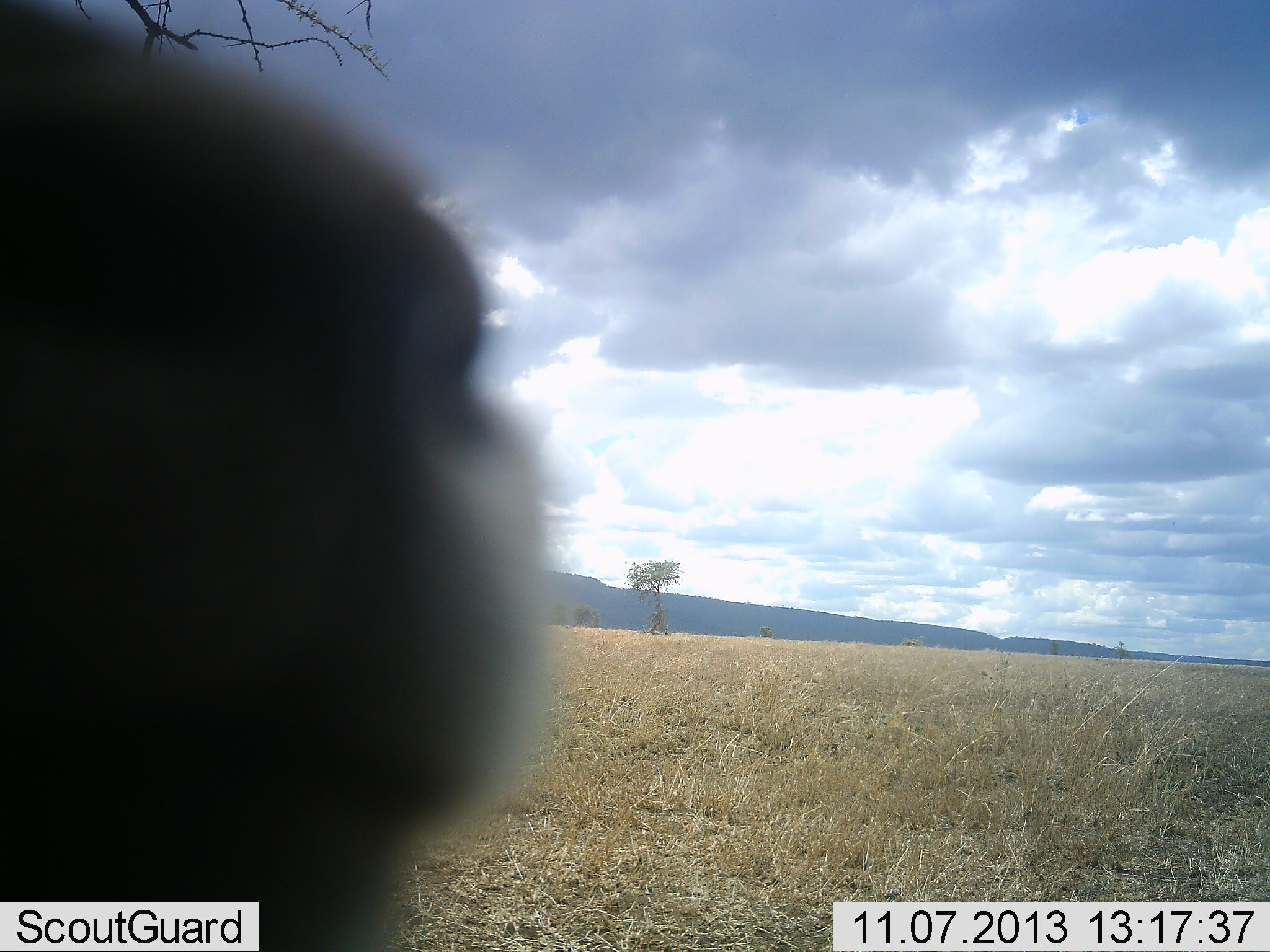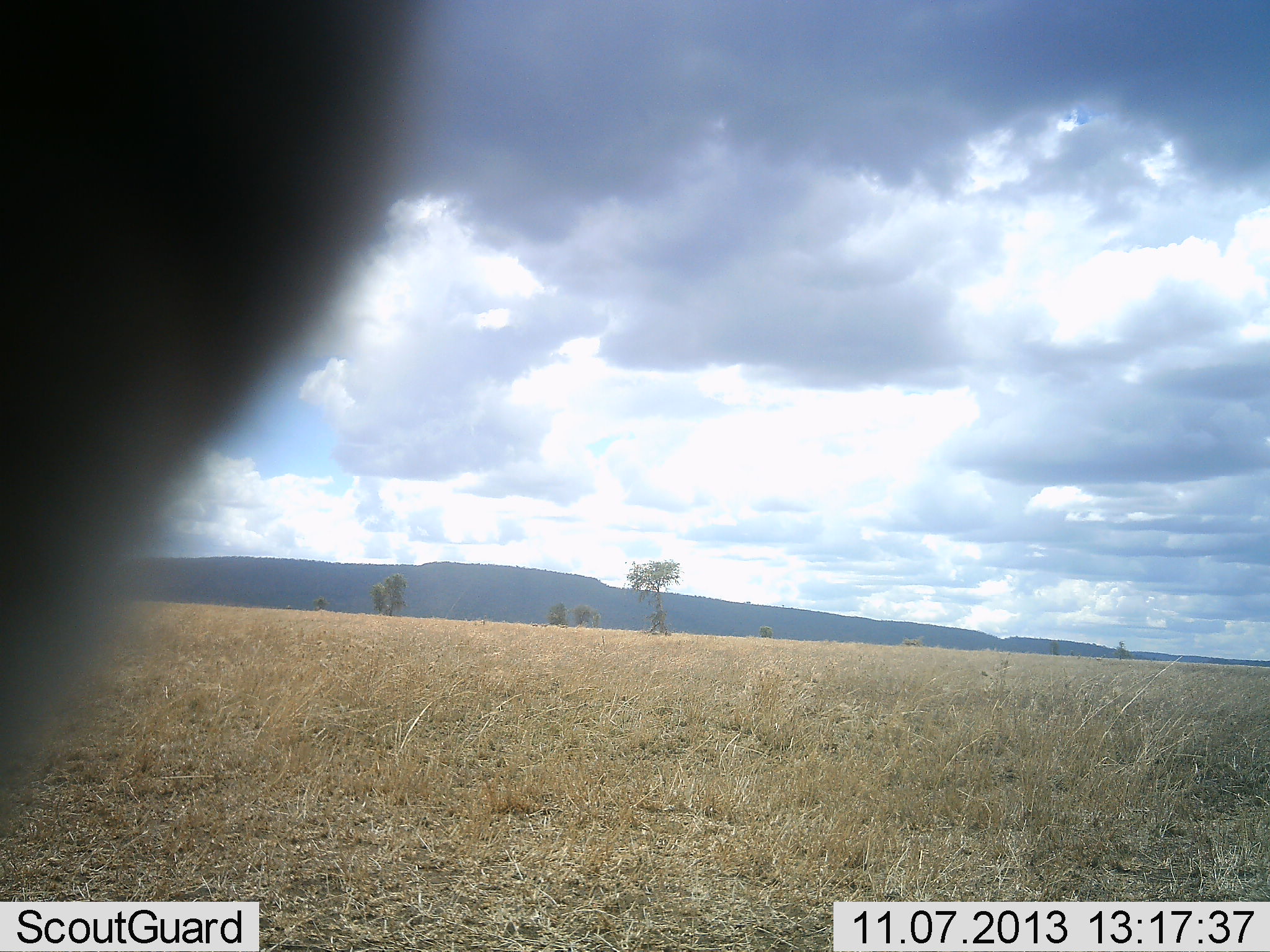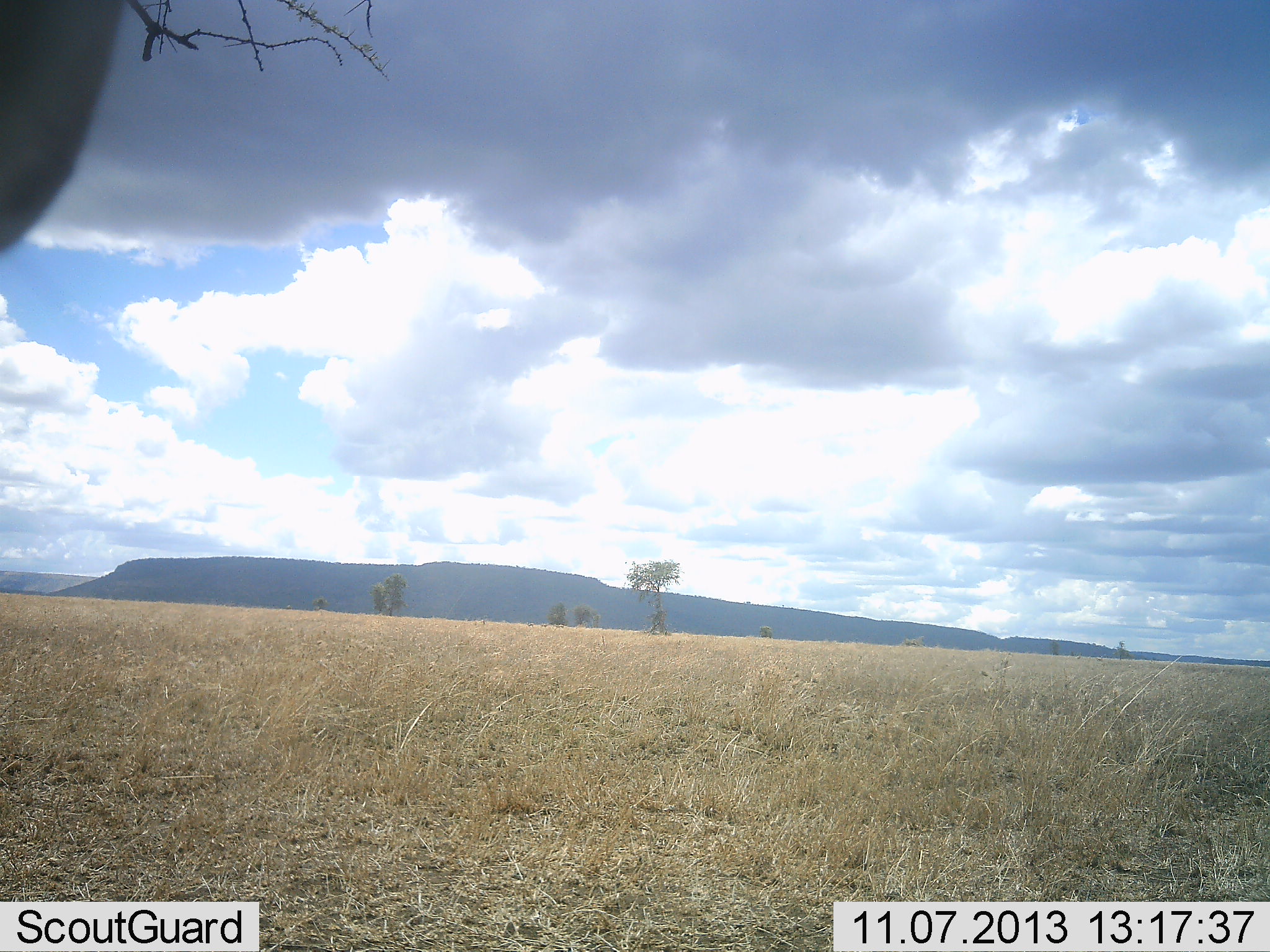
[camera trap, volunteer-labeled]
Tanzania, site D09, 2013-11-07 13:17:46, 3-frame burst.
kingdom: Animalia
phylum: Chordata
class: Mammalia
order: Artiodactyla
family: Bovidae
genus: Eudorcas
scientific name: Eudorcas thomsonii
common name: thomson's gazelle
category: gazellethomsons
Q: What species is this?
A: Gazellethomsons (thomson's gazelle) (Eudorcas thomsonii).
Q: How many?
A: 1.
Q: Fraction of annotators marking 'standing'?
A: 100%.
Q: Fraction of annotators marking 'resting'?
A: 0%.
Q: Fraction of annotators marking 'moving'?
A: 0%.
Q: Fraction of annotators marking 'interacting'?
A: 0%.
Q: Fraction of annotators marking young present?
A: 0%.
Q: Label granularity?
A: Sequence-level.